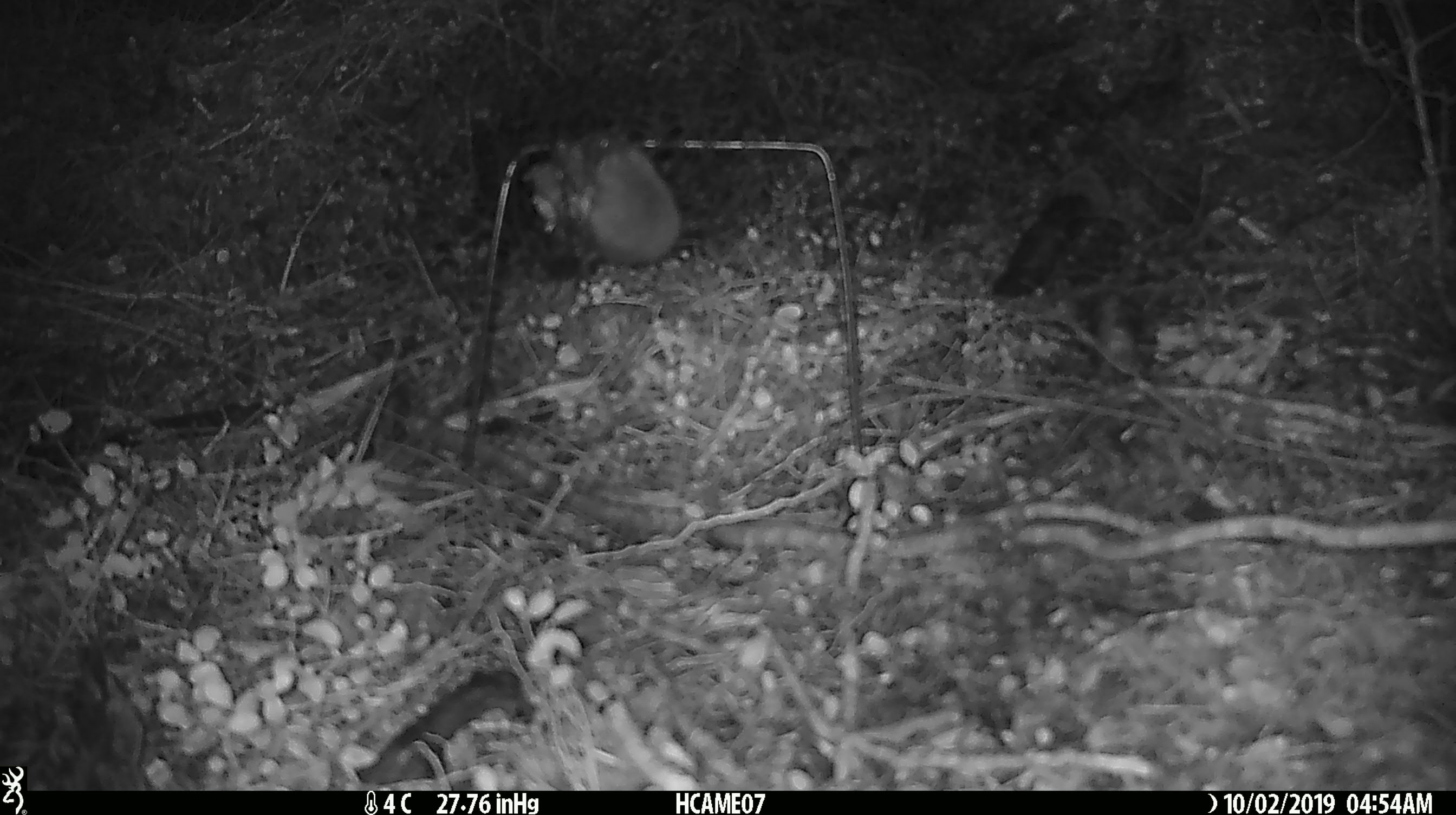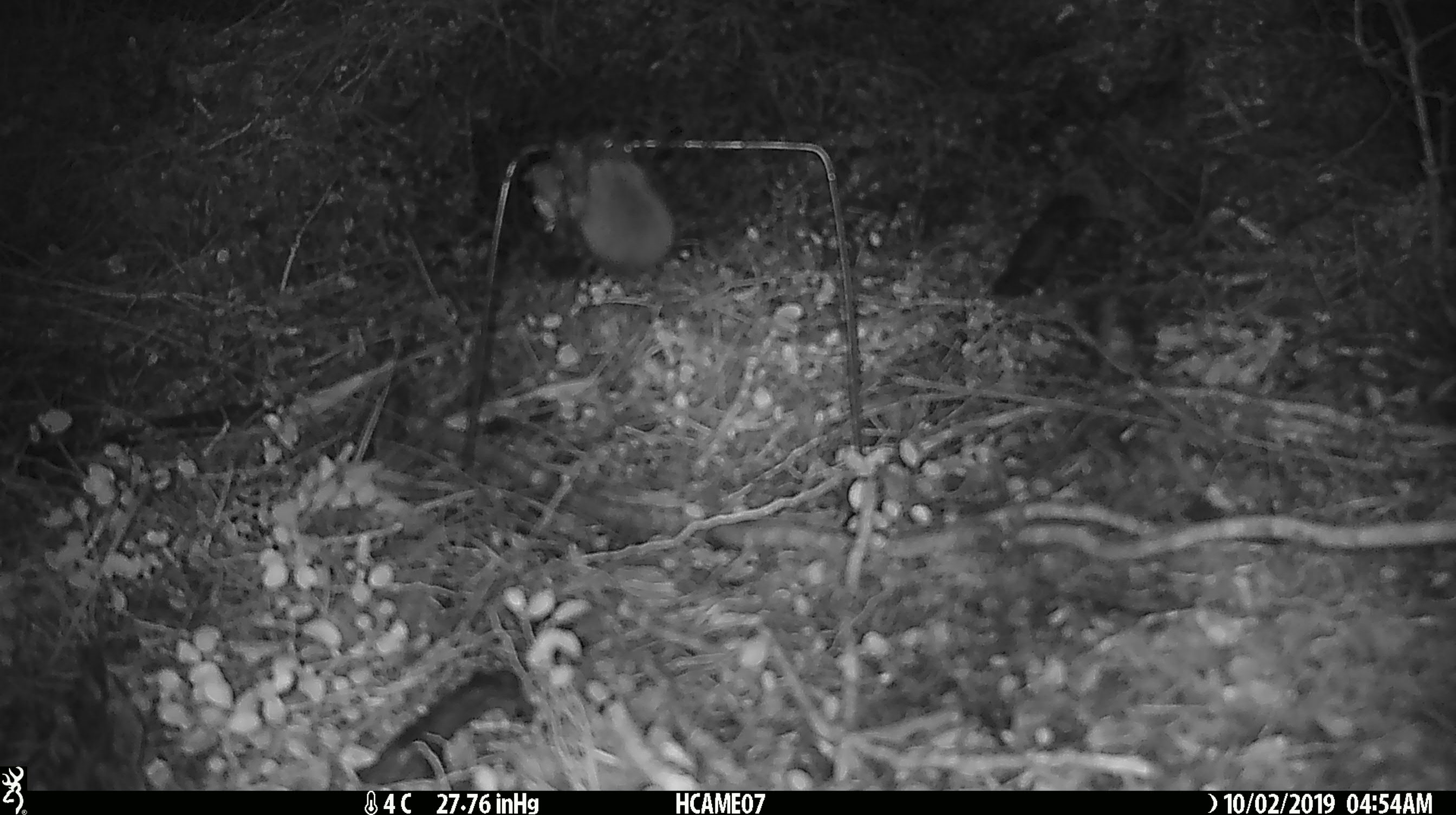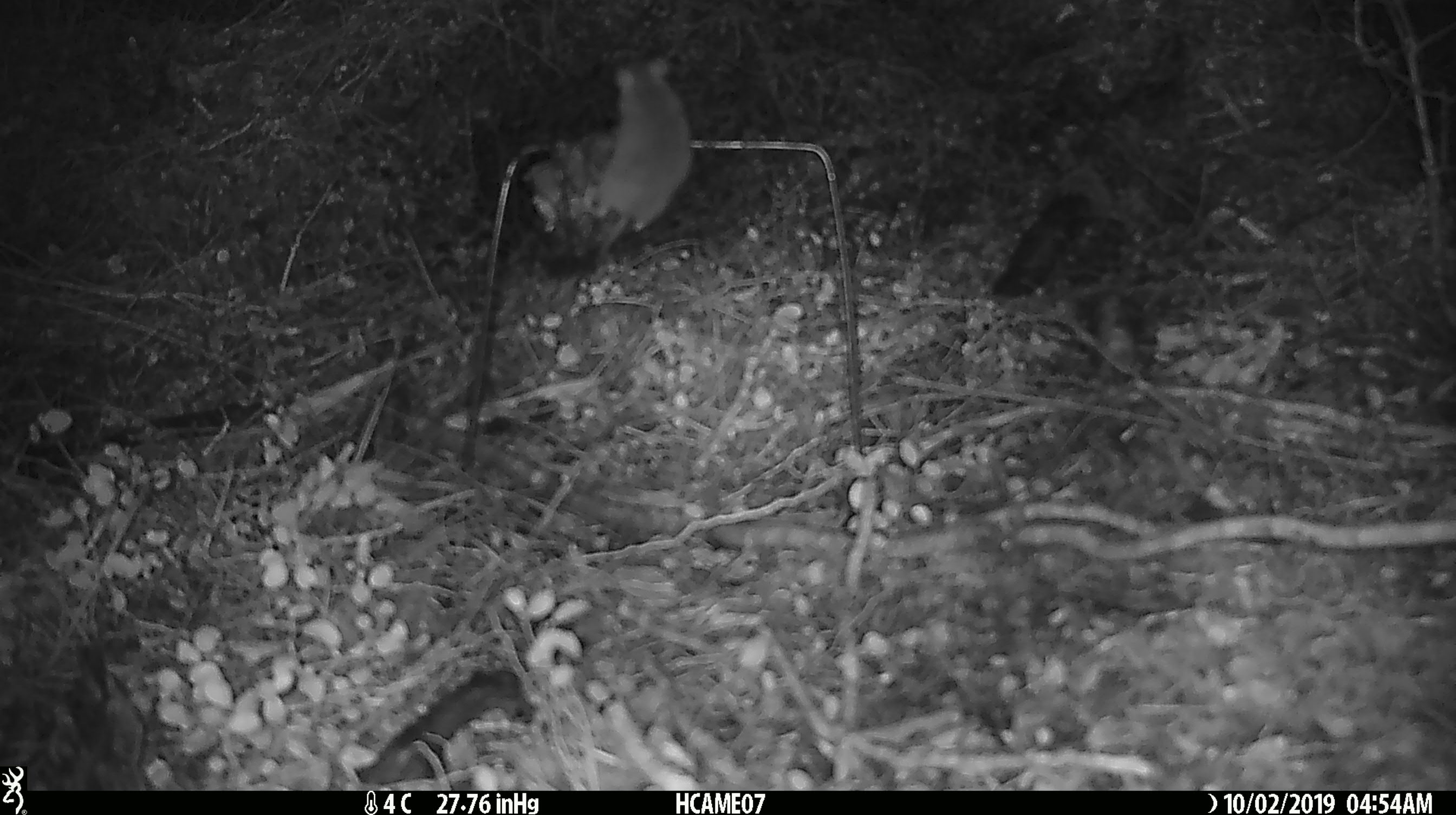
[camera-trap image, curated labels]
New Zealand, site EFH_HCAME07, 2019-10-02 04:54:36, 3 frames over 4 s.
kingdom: Animalia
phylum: Chordata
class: Mammalia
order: Rodentia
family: Muridae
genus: Mus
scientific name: Mus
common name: mouse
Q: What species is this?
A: Mouse (Mus).